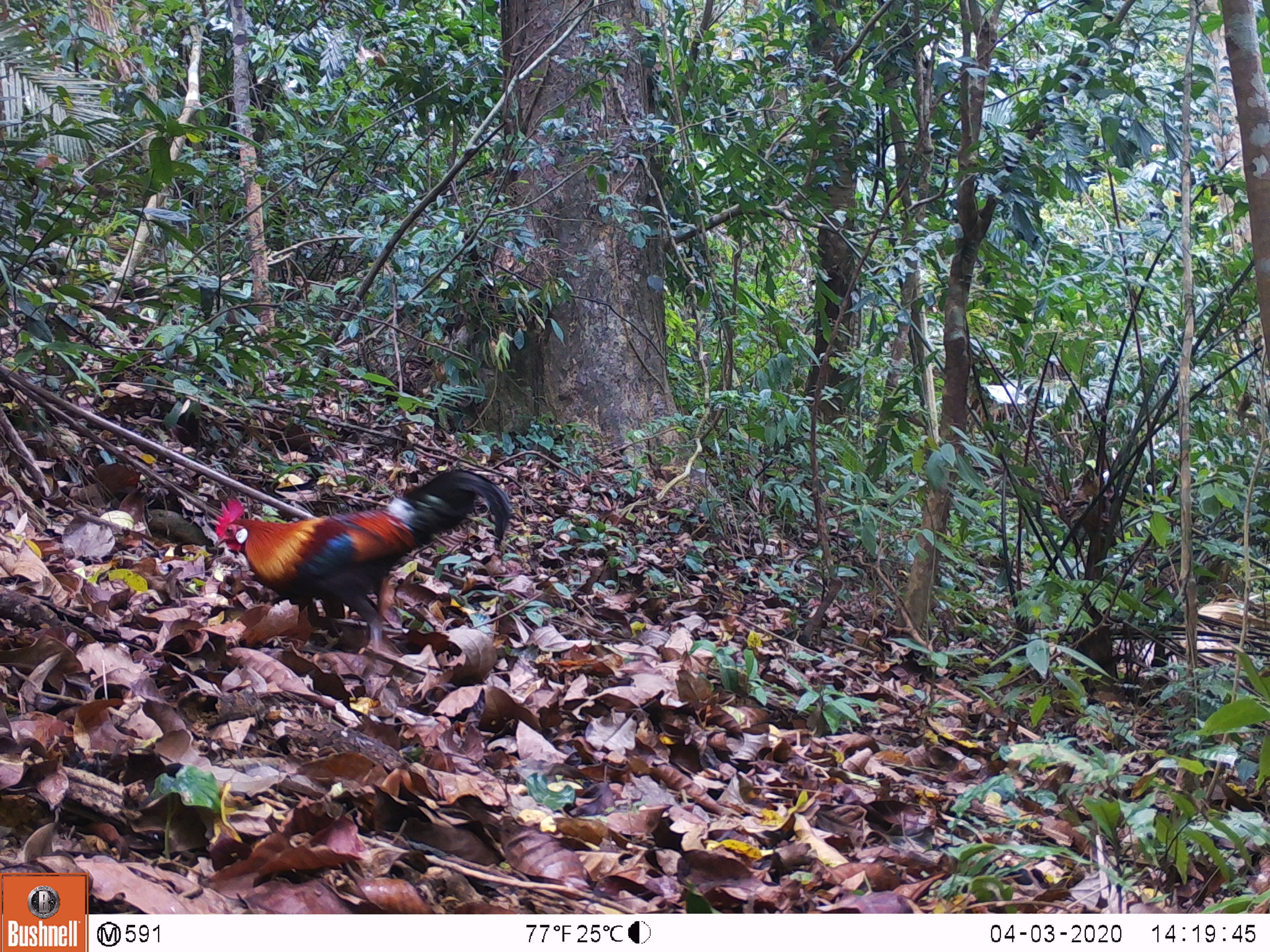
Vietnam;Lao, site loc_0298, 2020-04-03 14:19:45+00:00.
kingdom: Animalia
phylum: Chordata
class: Aves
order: Galliformes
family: Phasianidae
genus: Gallus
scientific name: Gallus gallus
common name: red junglefowl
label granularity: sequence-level